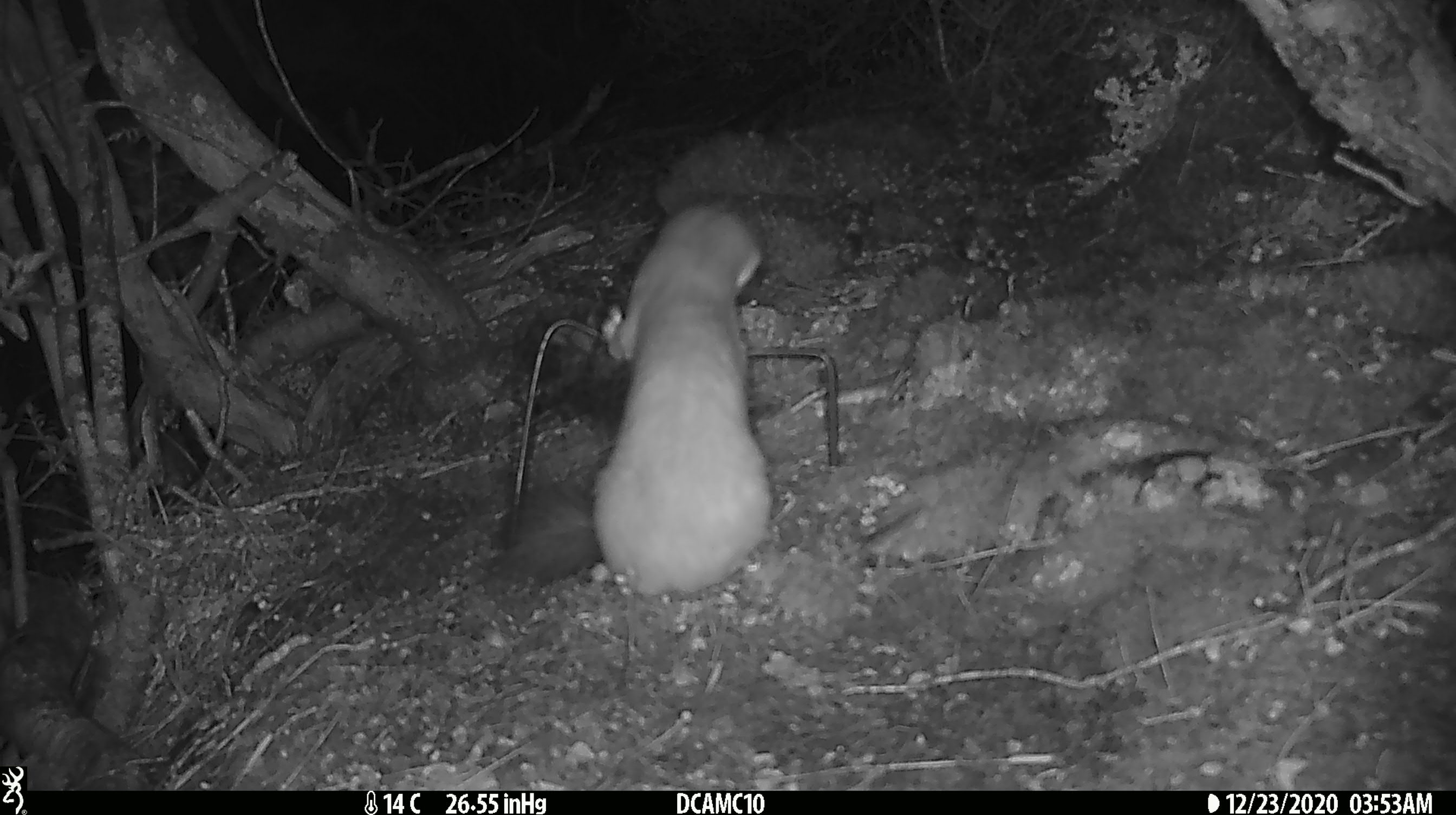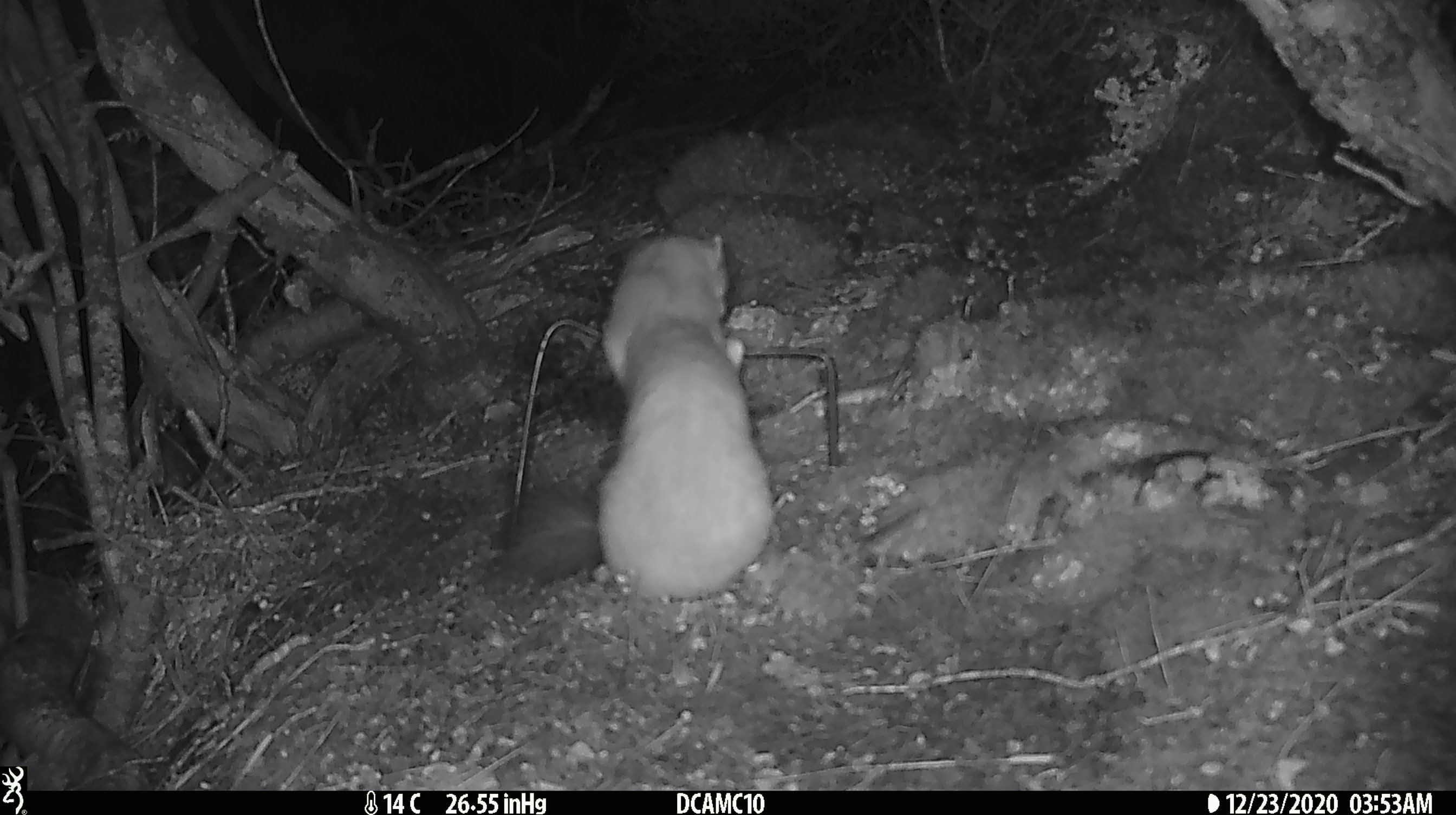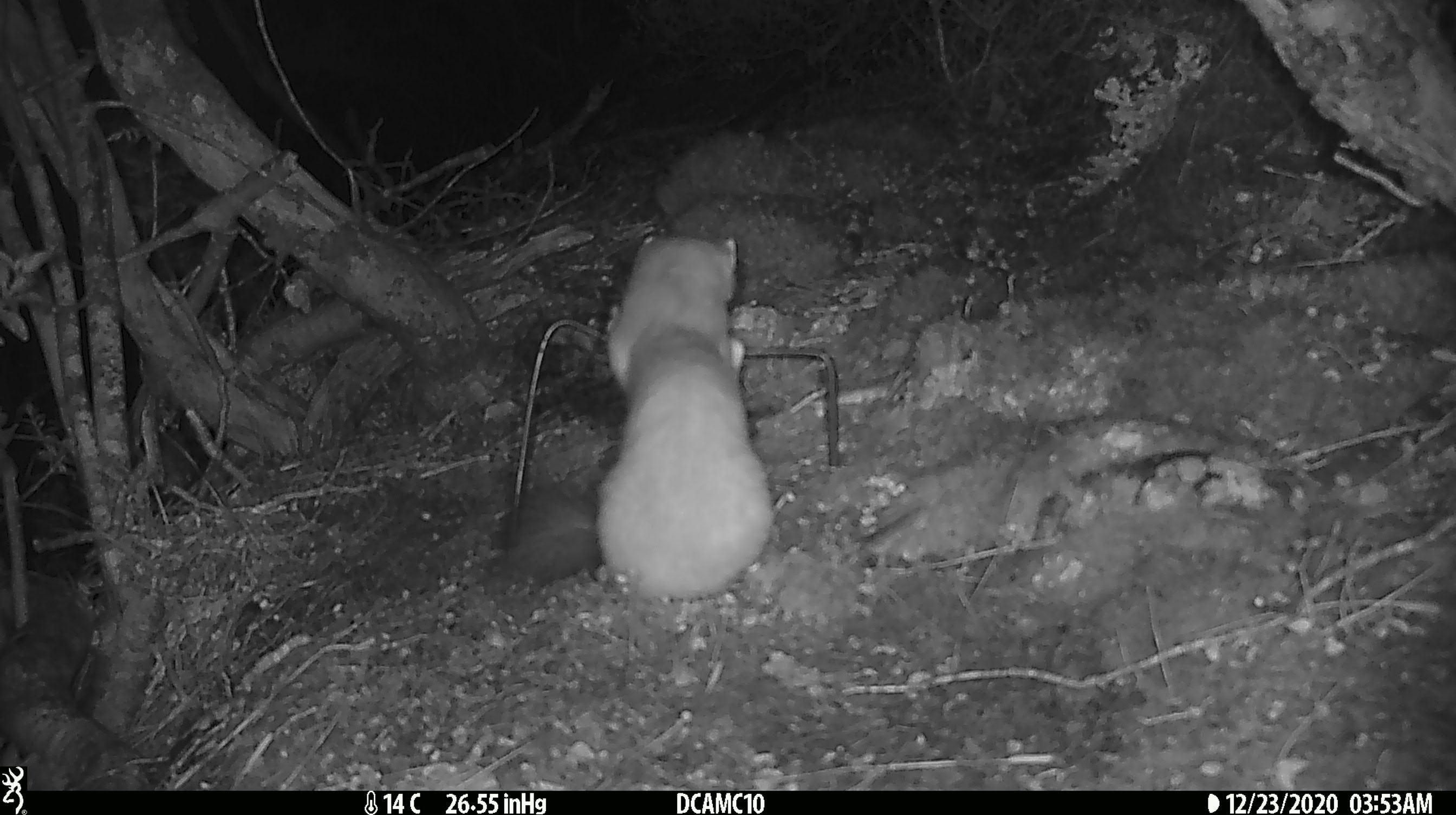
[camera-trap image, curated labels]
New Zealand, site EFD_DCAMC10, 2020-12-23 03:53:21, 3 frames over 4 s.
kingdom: Animalia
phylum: Chordata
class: Mammalia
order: Carnivora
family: Mustelidae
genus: Mustela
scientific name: Mustela erminea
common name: stoat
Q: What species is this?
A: Stoat (Mustela erminea).